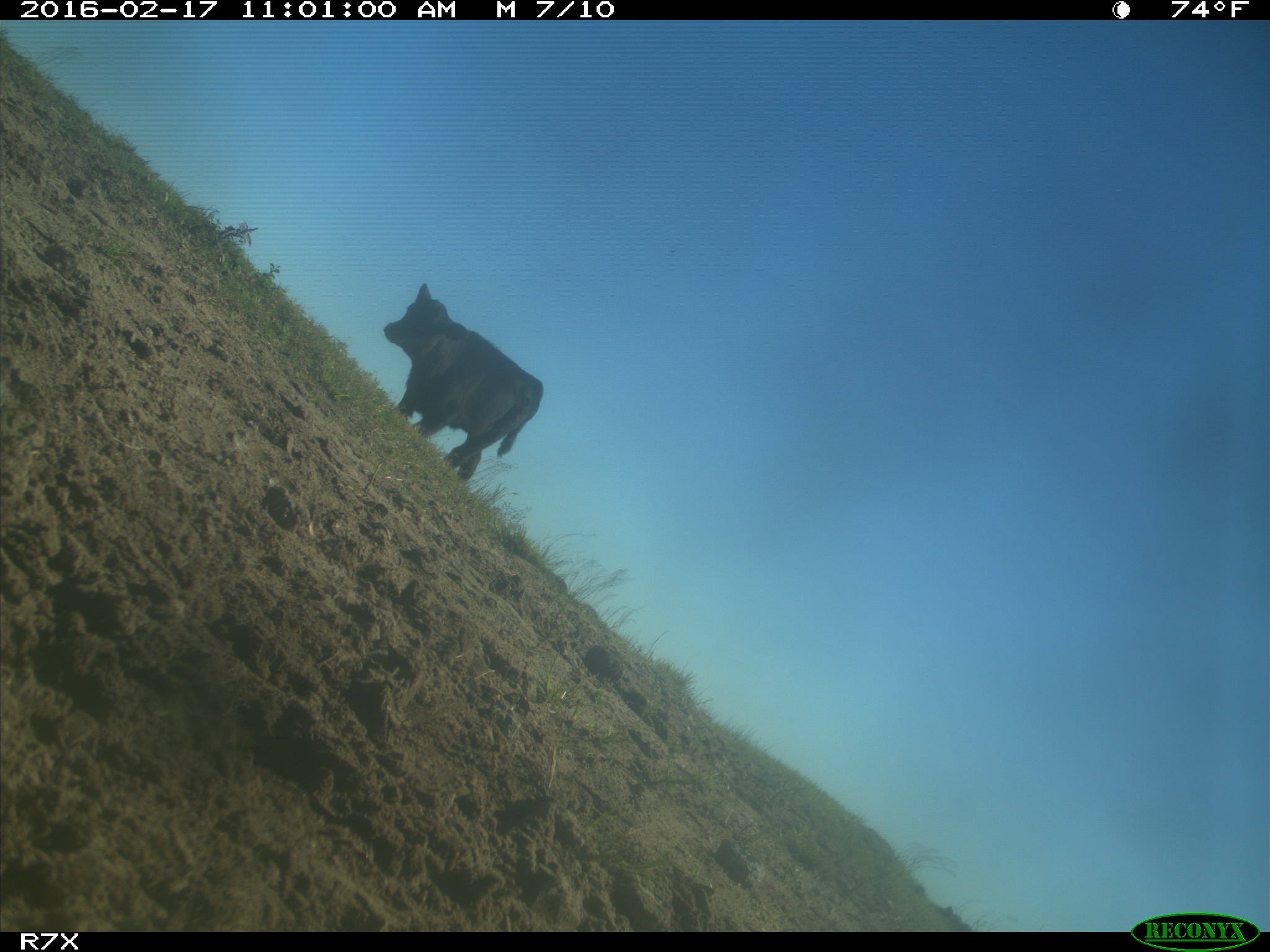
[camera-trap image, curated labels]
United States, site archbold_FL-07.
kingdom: Animalia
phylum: Chordata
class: Mammalia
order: Artiodactyla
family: Bovidae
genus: Bos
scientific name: Bos taurus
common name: domestic cow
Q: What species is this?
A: Bos taurus (domestic cow).